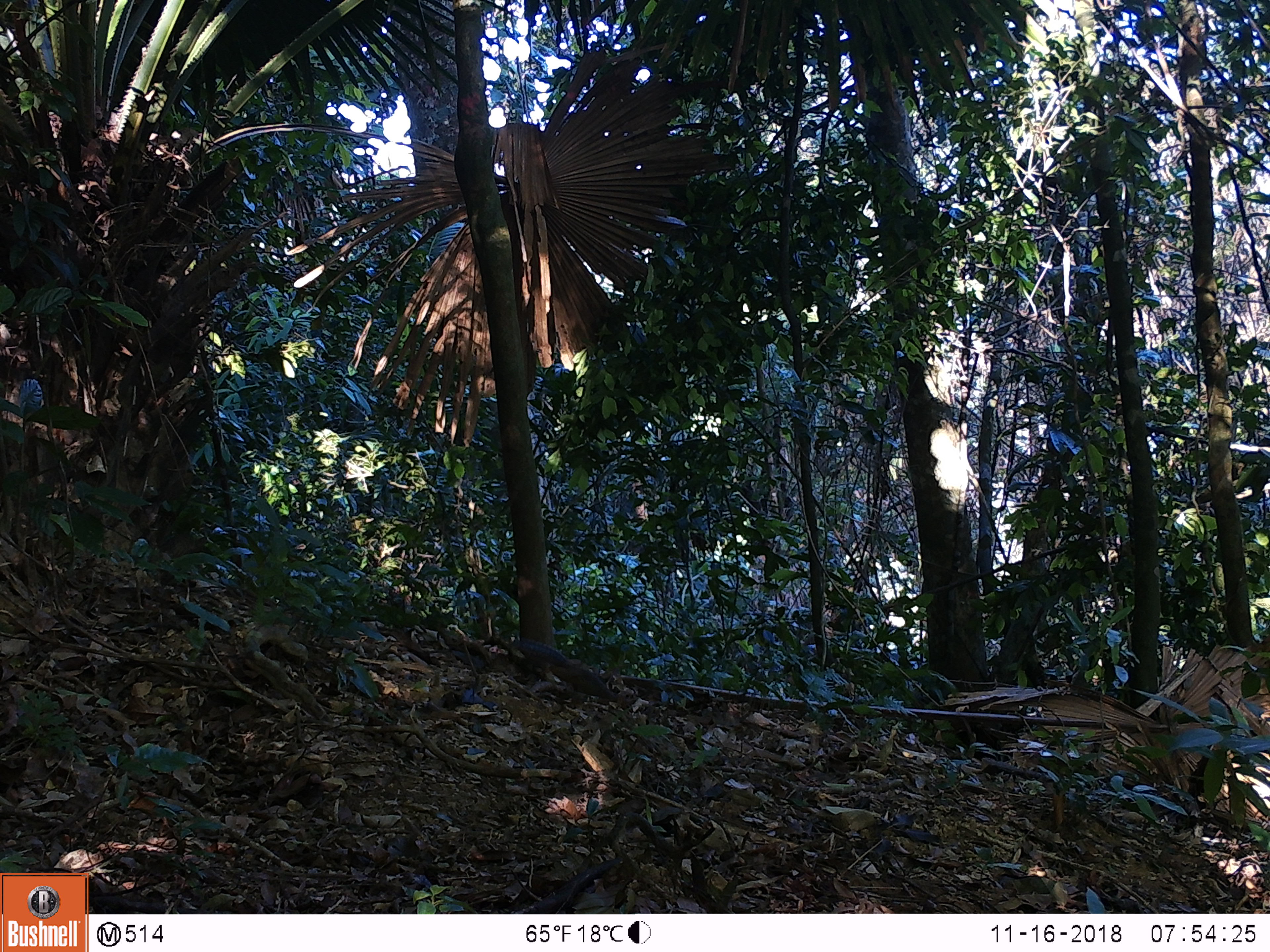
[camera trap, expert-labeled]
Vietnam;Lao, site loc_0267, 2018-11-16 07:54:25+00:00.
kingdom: Animalia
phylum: Chordata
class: Mammalia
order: Rodentia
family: Sciuridae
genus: Dremomys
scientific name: Dremomys rufigenis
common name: red-cheeked squirrel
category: red cheeked squirrel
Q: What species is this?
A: Red cheeked squirrel (red-cheeked squirrel) (Dremomys rufigenis).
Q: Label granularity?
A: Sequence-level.